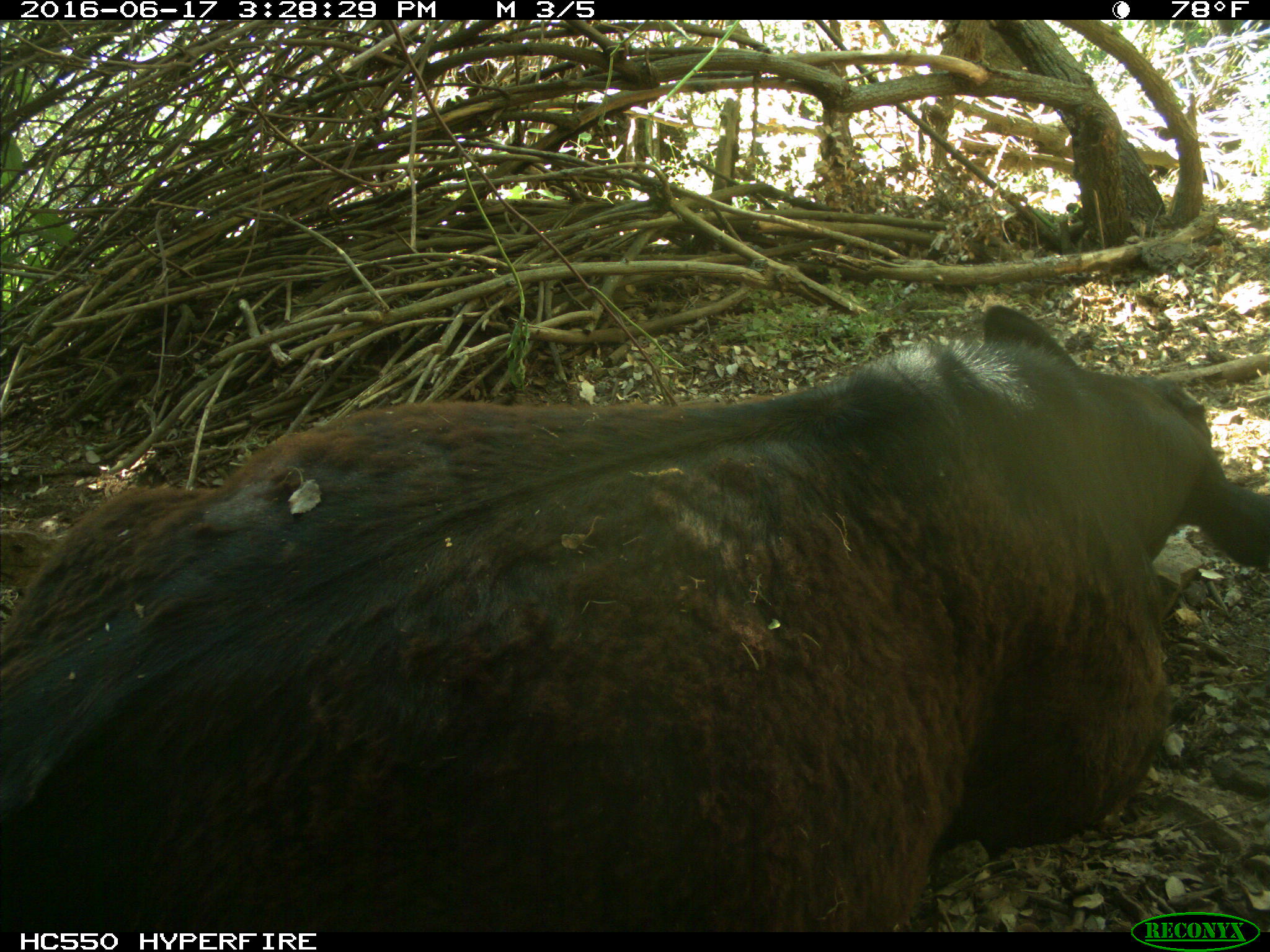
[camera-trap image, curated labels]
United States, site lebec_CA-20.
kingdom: Animalia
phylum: Chordata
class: Mammalia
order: Artiodactyla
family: Bovidae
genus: Bos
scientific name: Bos taurus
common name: domestic cow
Bos taurus (domestic cow).